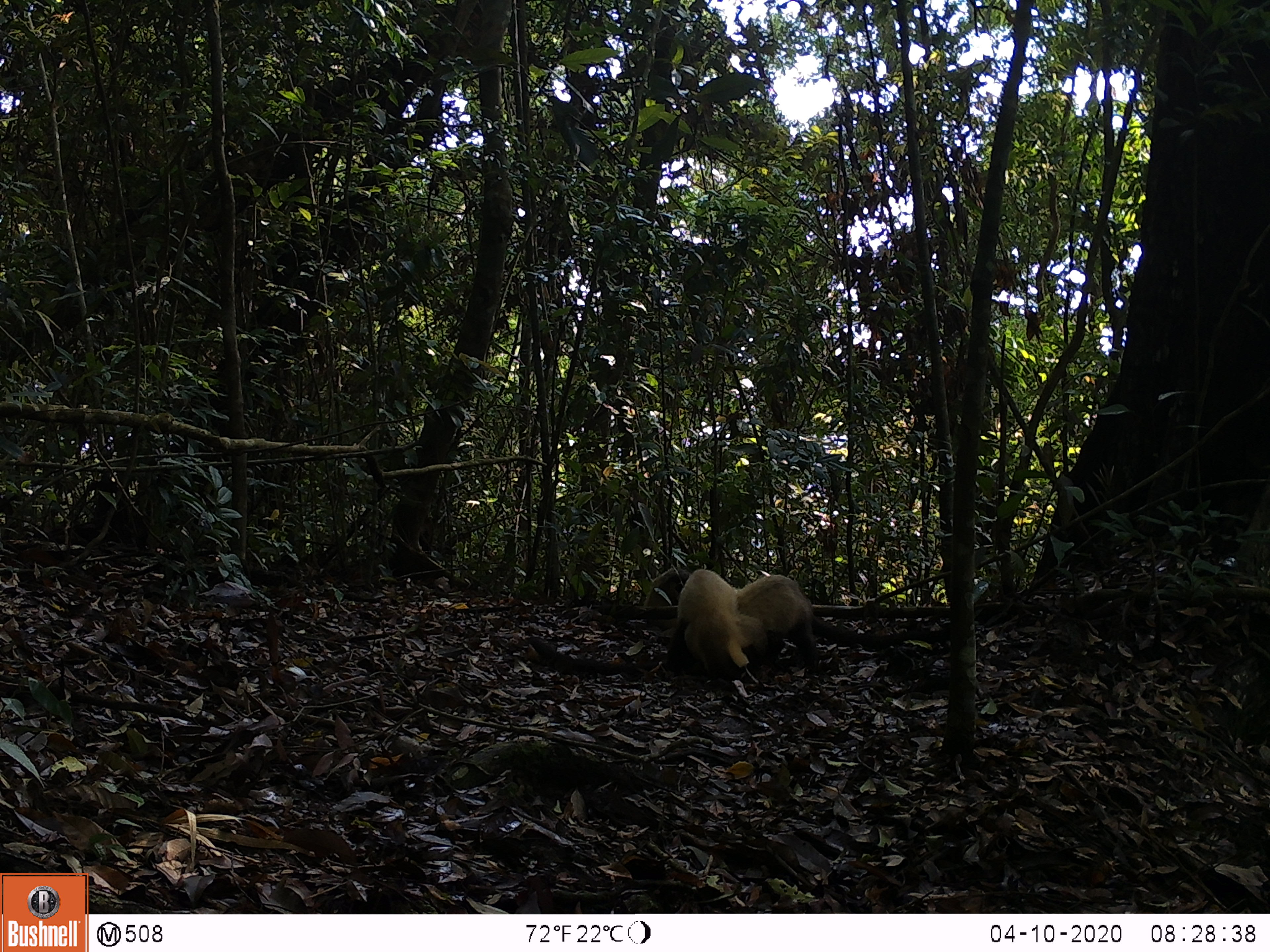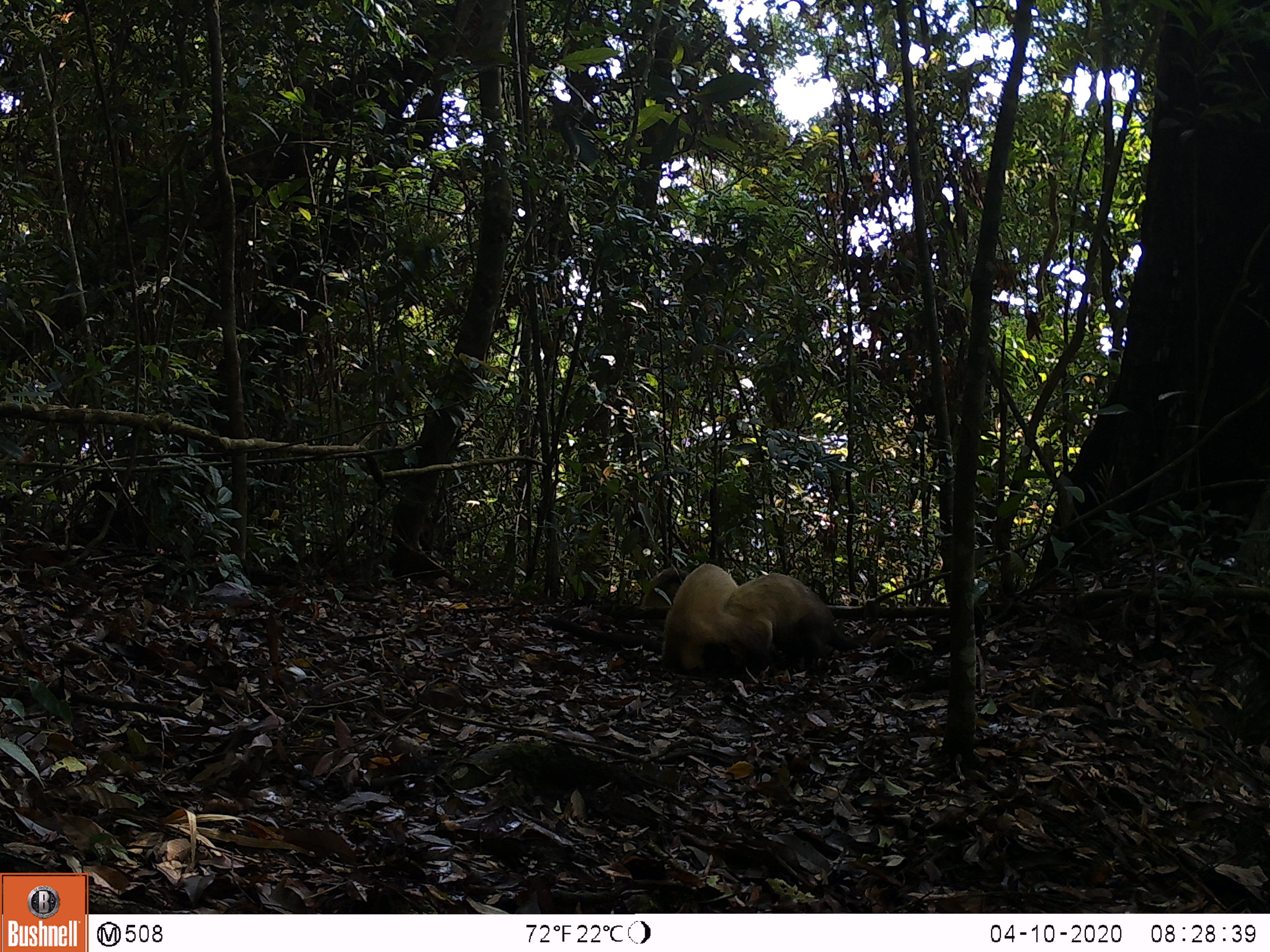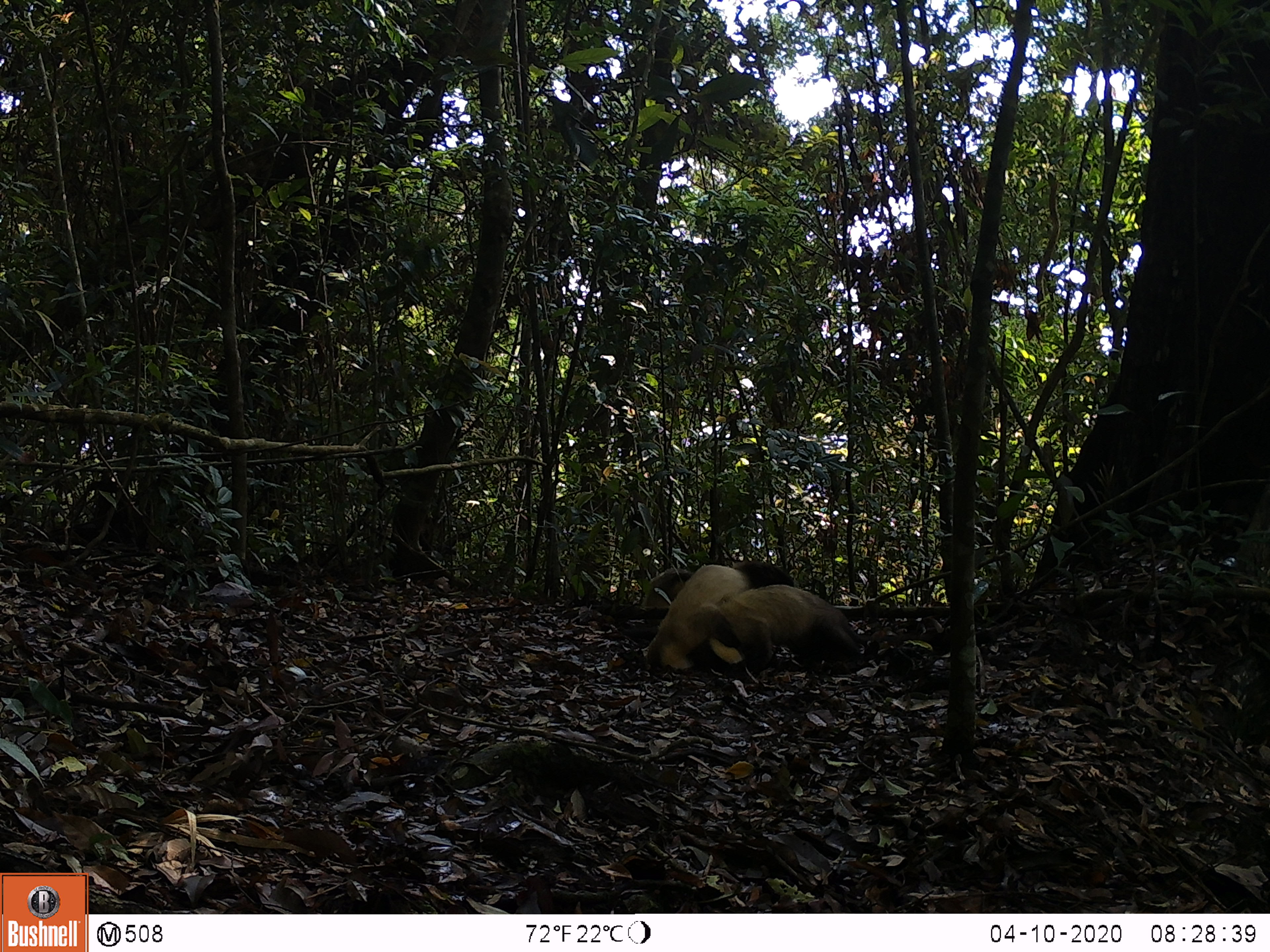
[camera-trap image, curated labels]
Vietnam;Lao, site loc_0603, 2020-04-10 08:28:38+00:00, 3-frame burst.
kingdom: Animalia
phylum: Chordata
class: Mammalia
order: Carnivora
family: Mustelidae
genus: Martes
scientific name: Martes flavigula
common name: yellow-throated marten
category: yellow throated marten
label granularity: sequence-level